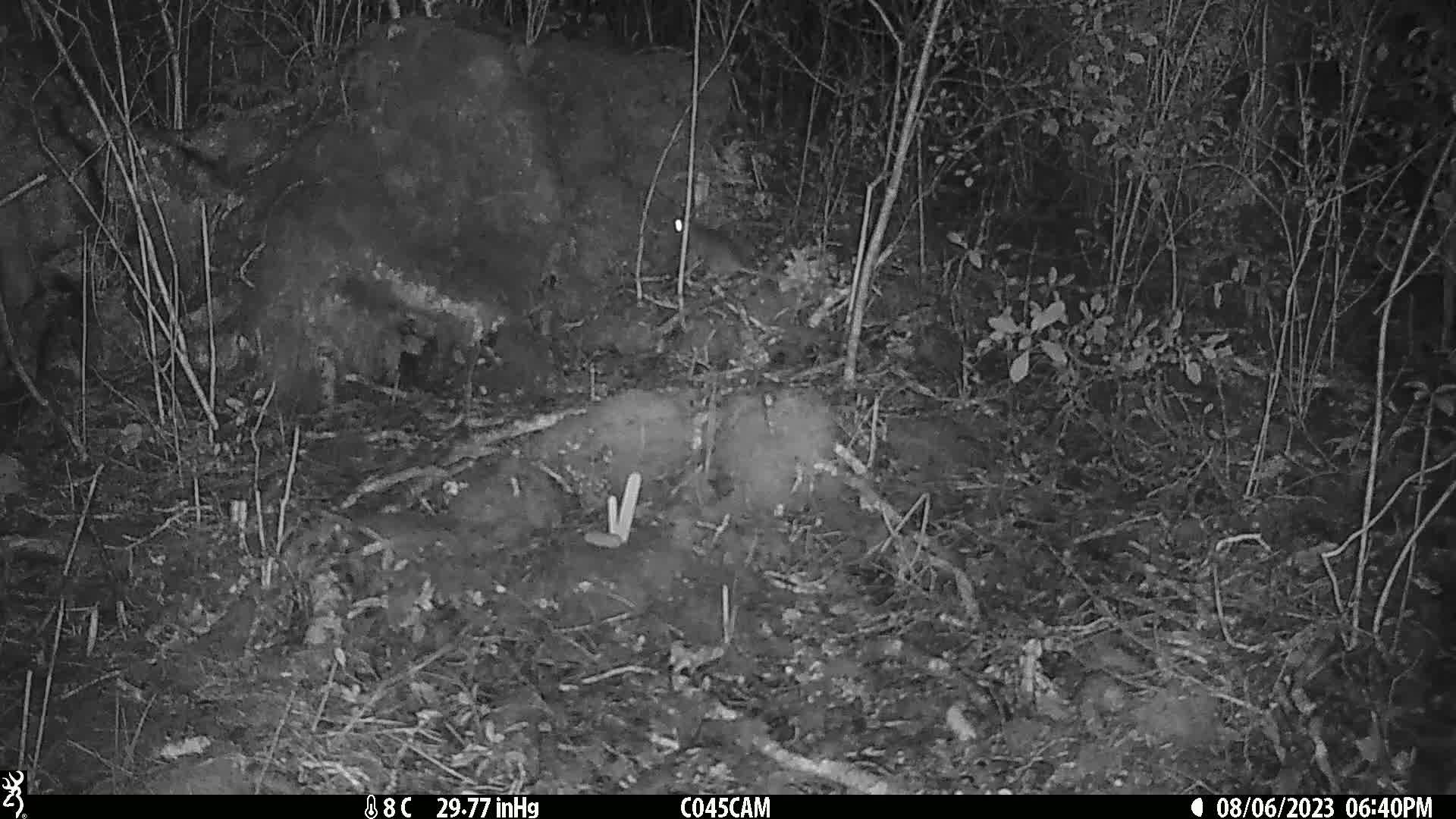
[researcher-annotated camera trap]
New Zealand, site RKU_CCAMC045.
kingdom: Animalia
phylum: Chordata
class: Mammalia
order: Rodentia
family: Muridae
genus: Rattus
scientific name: Rattus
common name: rat